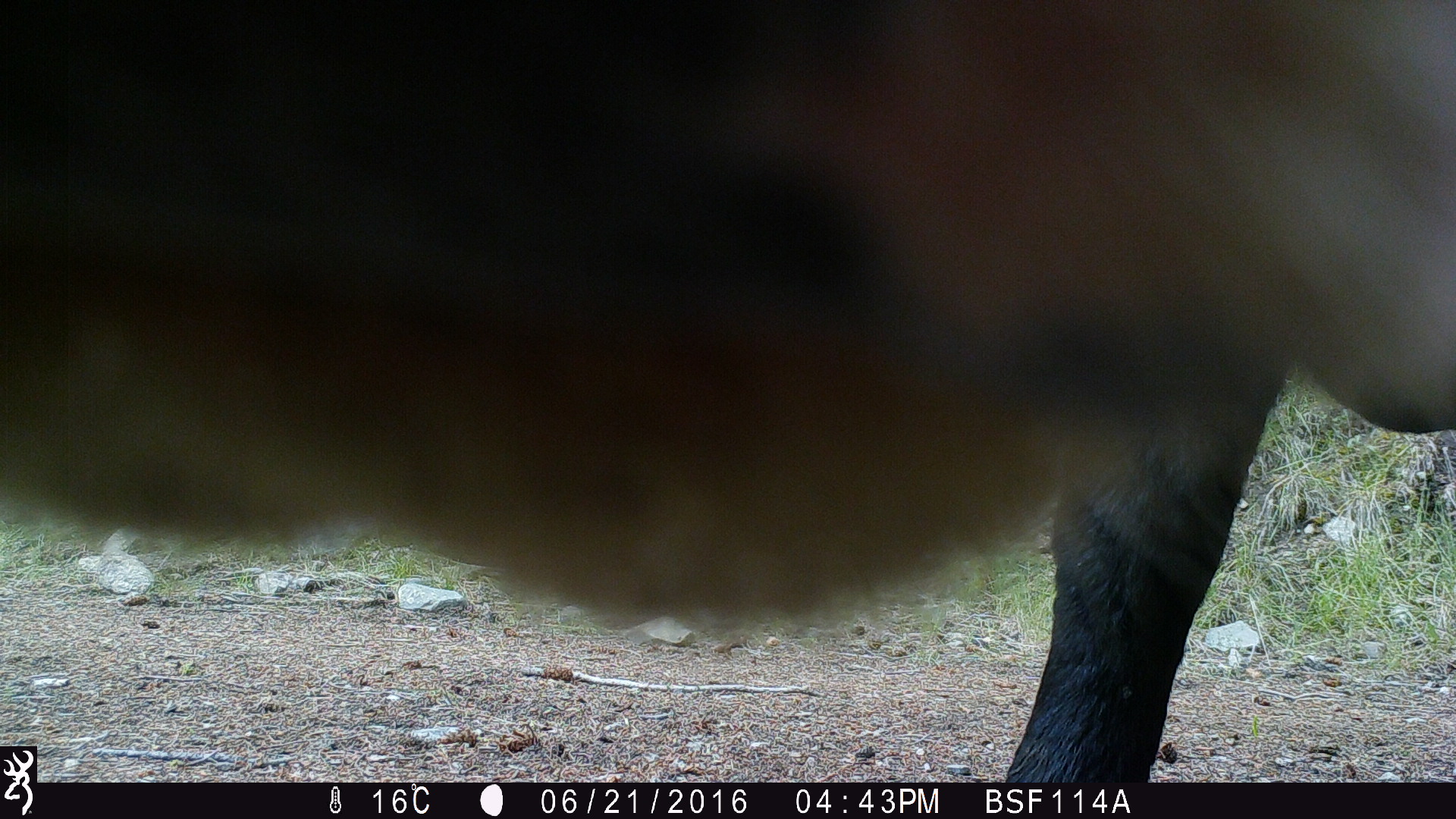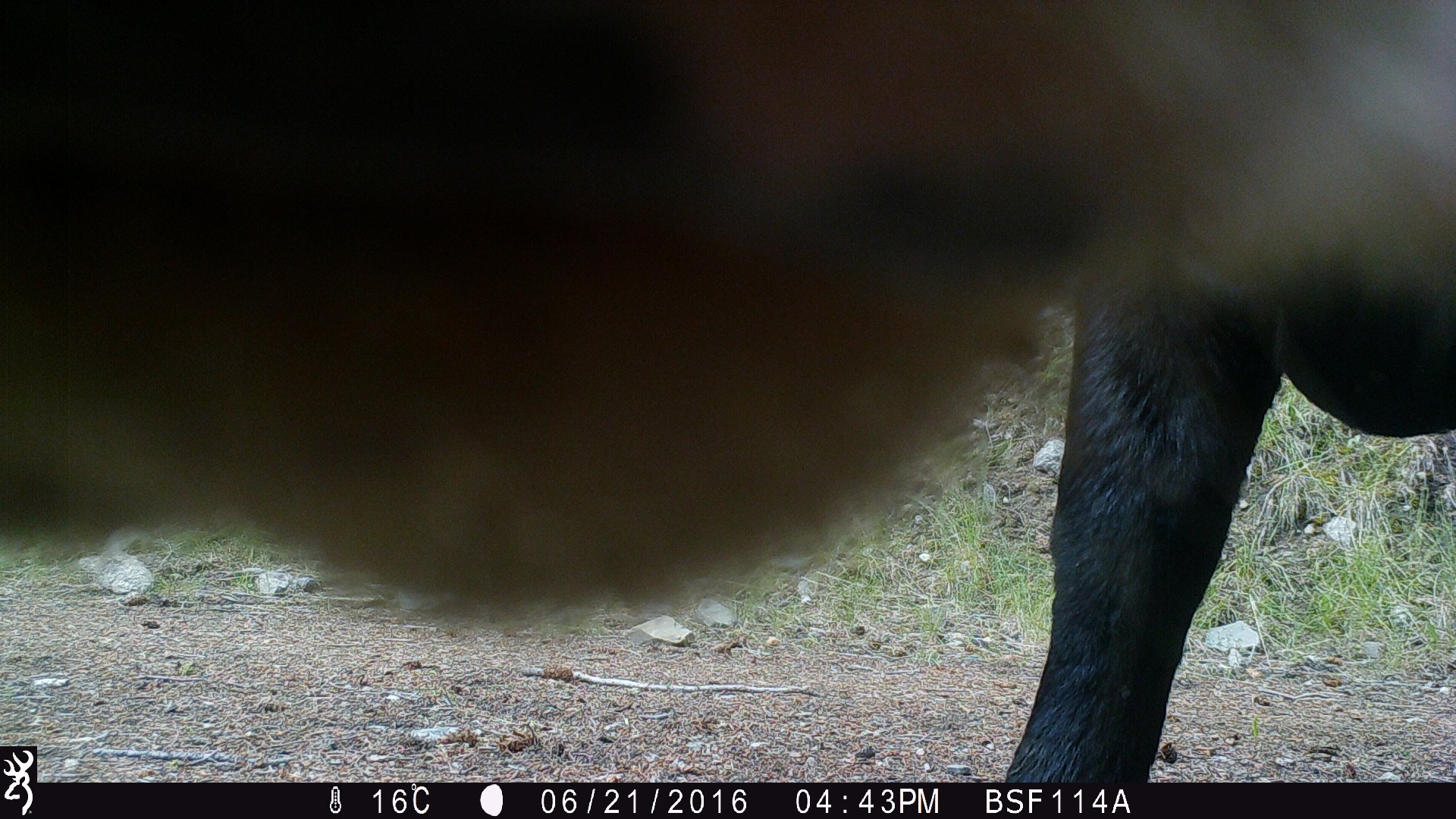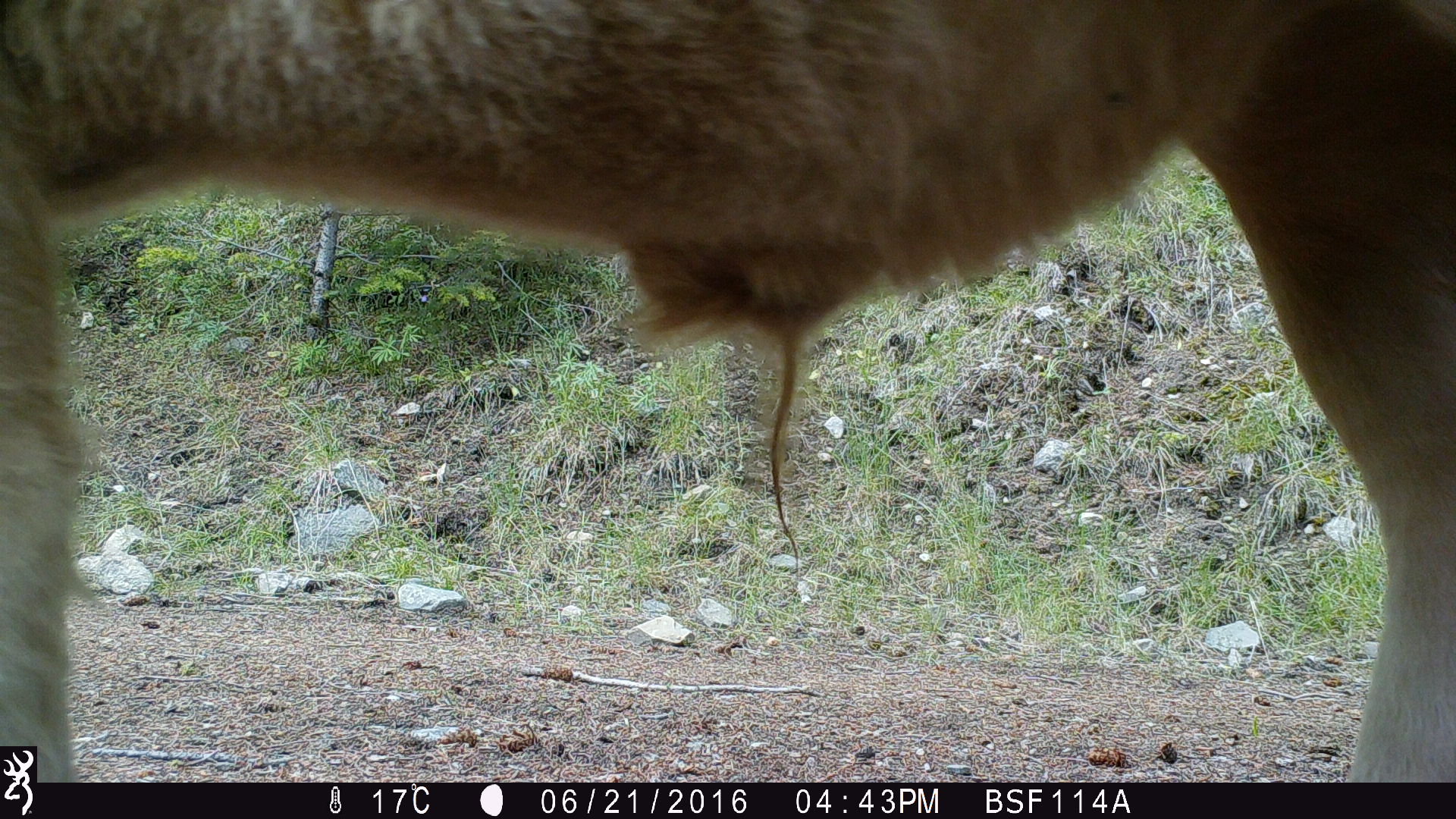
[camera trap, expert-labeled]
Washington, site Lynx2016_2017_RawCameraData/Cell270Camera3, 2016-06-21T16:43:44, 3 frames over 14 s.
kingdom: Animalia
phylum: Chordata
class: Mammalia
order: Artiodactyla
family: Bovidae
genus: Bos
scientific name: Bos taurus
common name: domestic cattle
Domestic cattle (Bos taurus). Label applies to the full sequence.